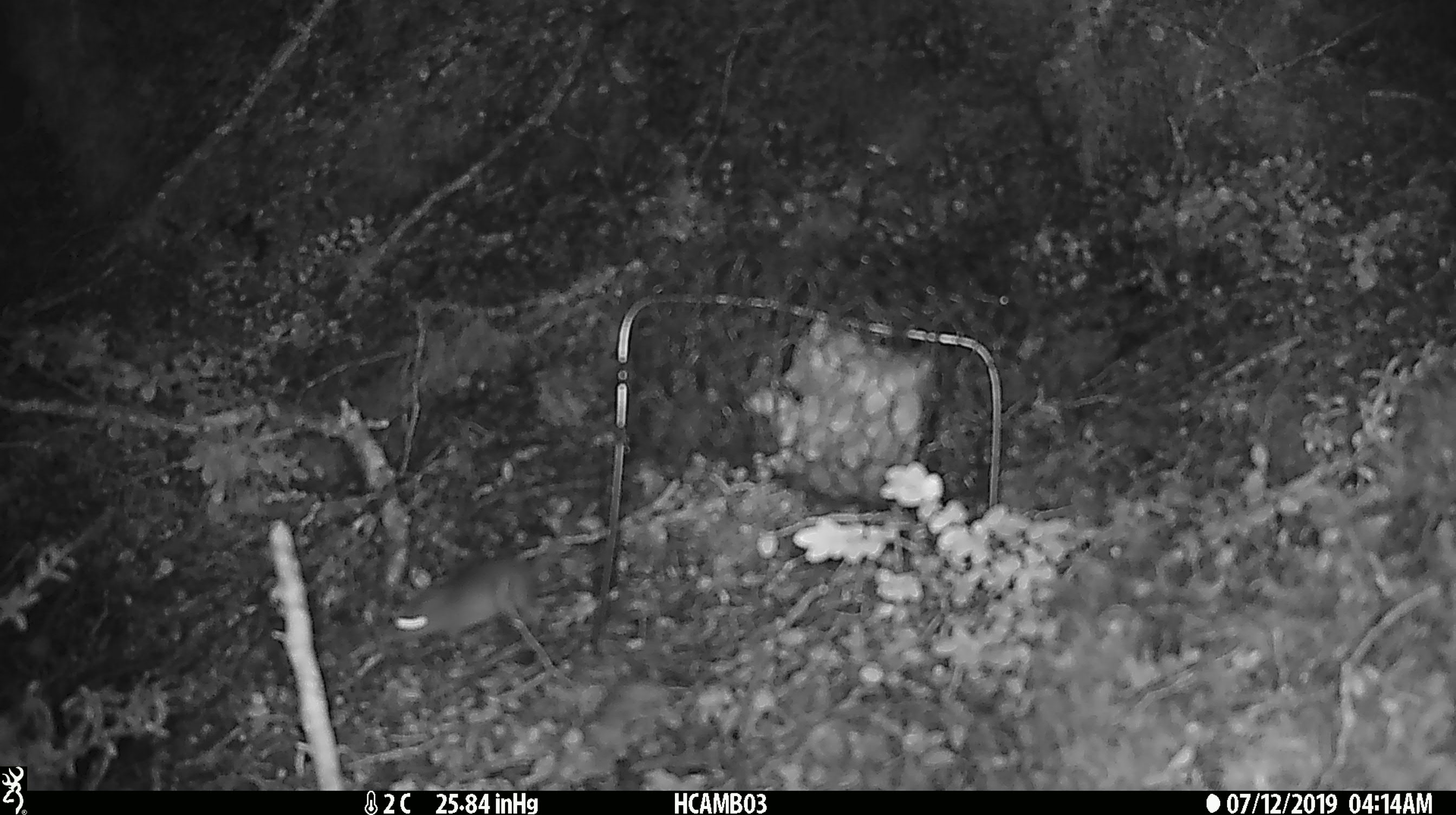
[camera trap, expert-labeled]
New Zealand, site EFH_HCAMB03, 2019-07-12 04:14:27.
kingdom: Animalia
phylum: Chordata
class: Mammalia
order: Rodentia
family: Muridae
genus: Mus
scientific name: Mus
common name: mouse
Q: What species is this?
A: Mouse (Mus).